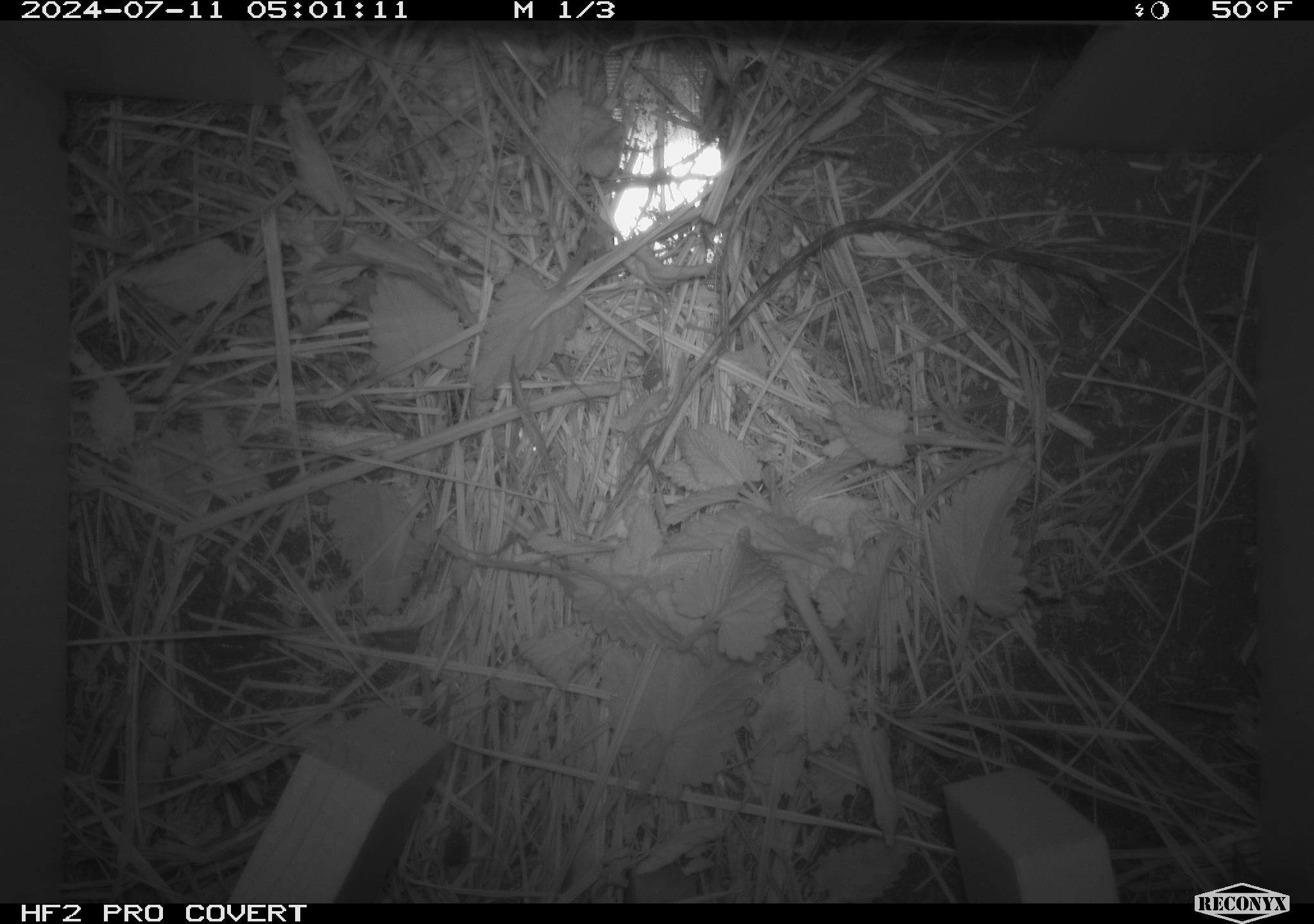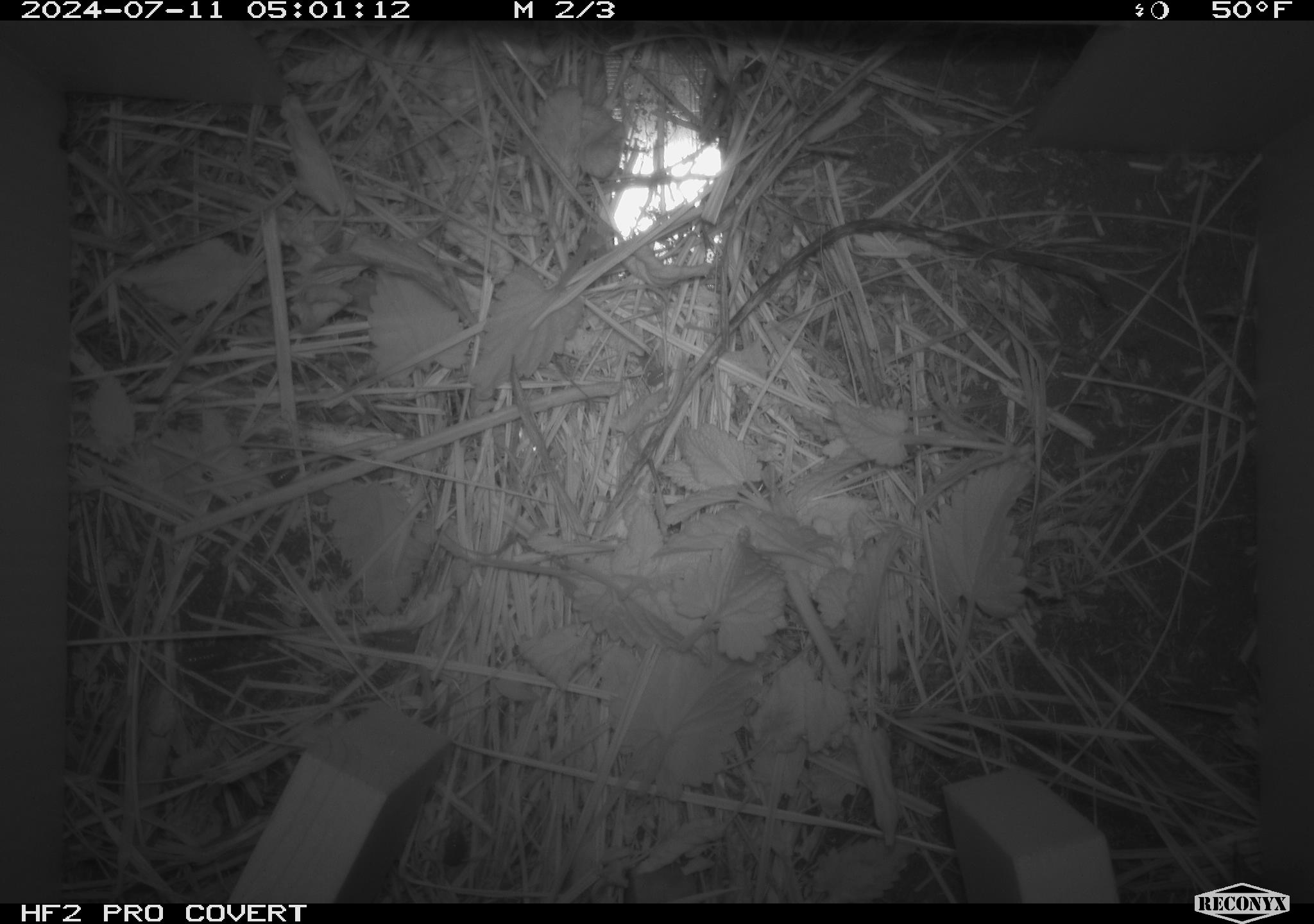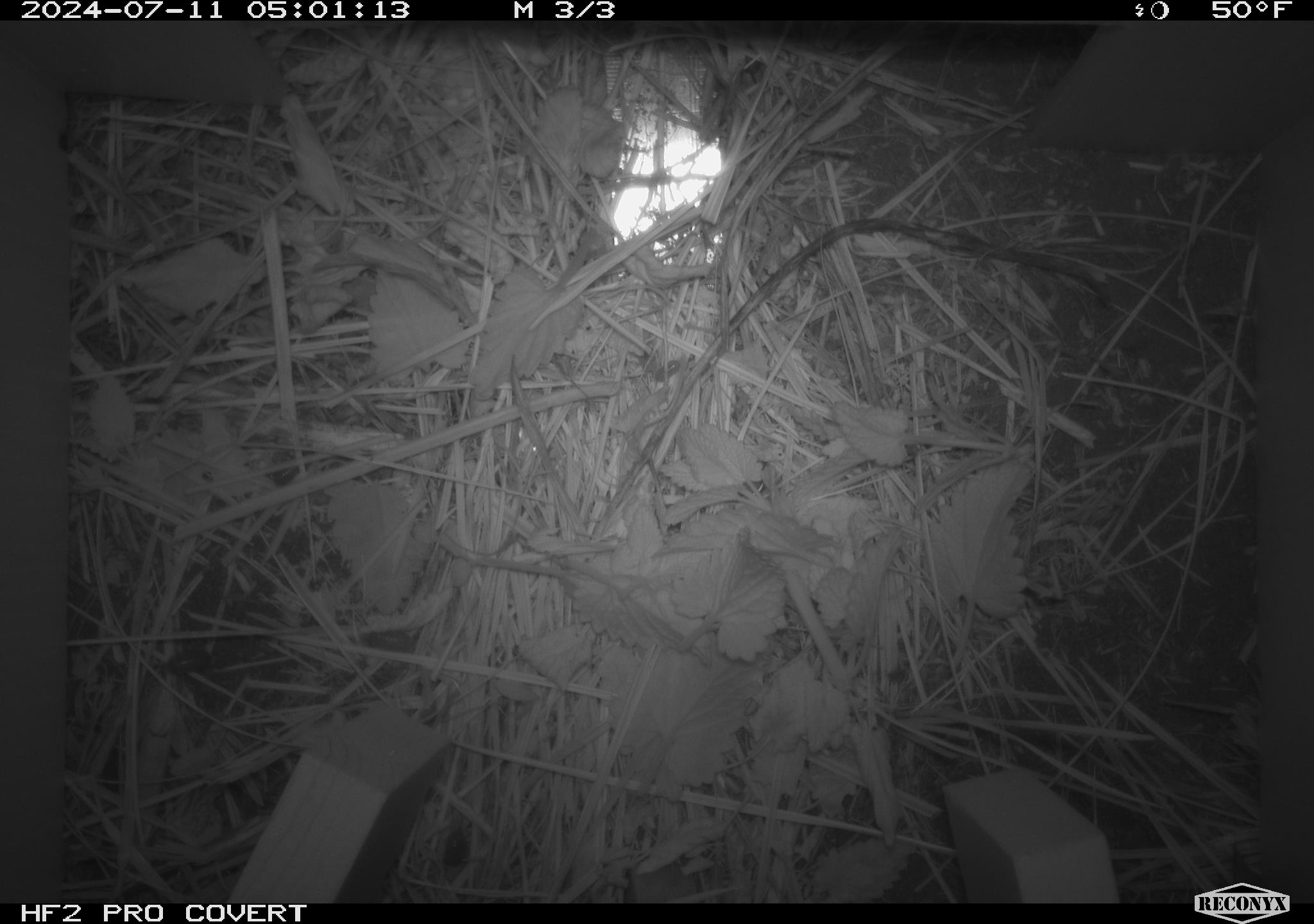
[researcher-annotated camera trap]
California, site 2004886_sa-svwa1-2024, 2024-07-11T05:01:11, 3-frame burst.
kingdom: Animalia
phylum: Arthropoda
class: Malacostraca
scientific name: Malacostraca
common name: amphipods, crabs, isopods, krill, lobsters and shrimps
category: malacostracan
Malacostracan (amphipods, crabs, isopods, krill, lobsters and shrimps) (Malacostraca).